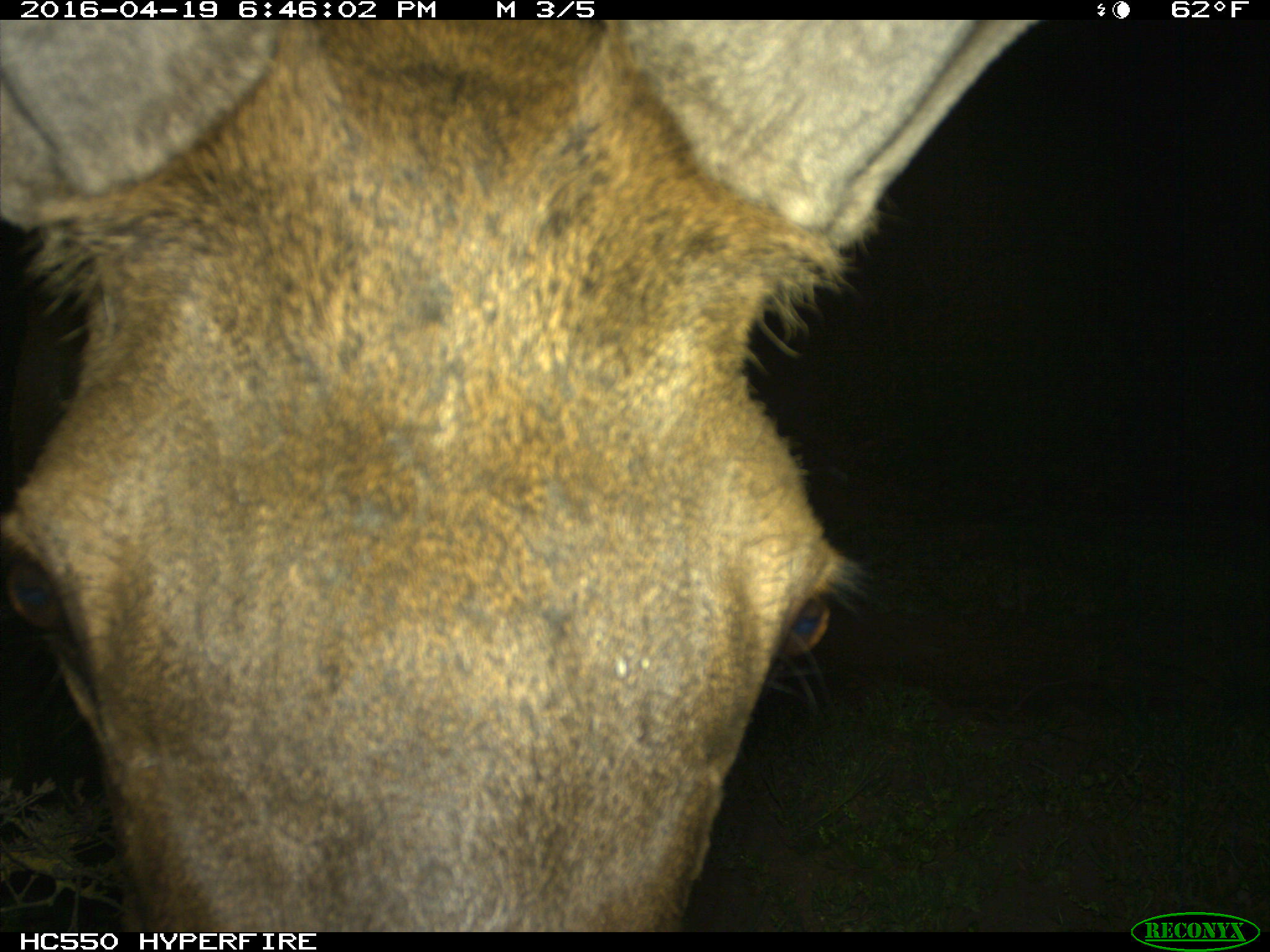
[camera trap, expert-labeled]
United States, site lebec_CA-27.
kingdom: Animalia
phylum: Chordata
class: Mammalia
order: Artiodactyla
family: Cervidae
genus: Cervus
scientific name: Cervus canadensis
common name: elk